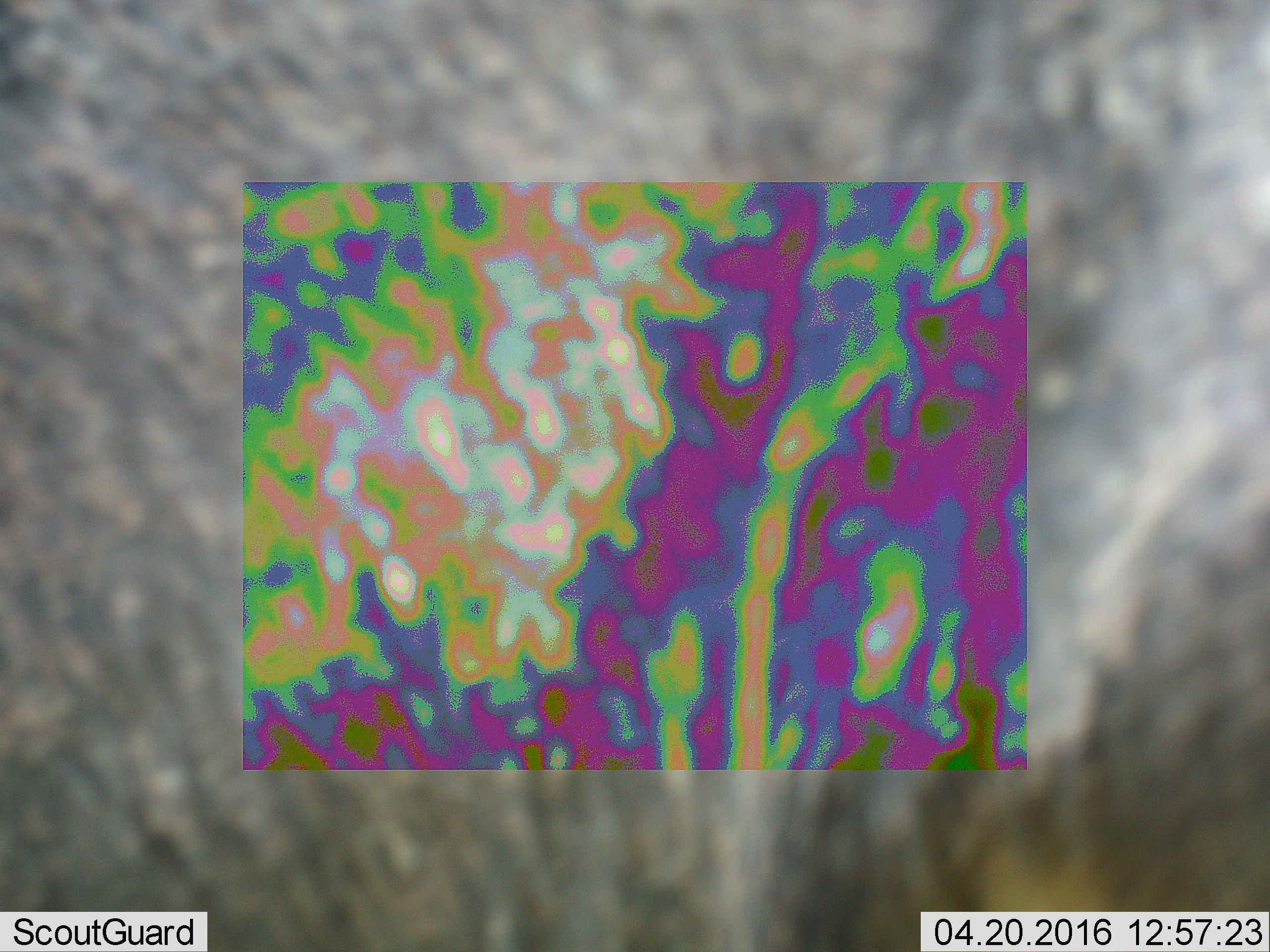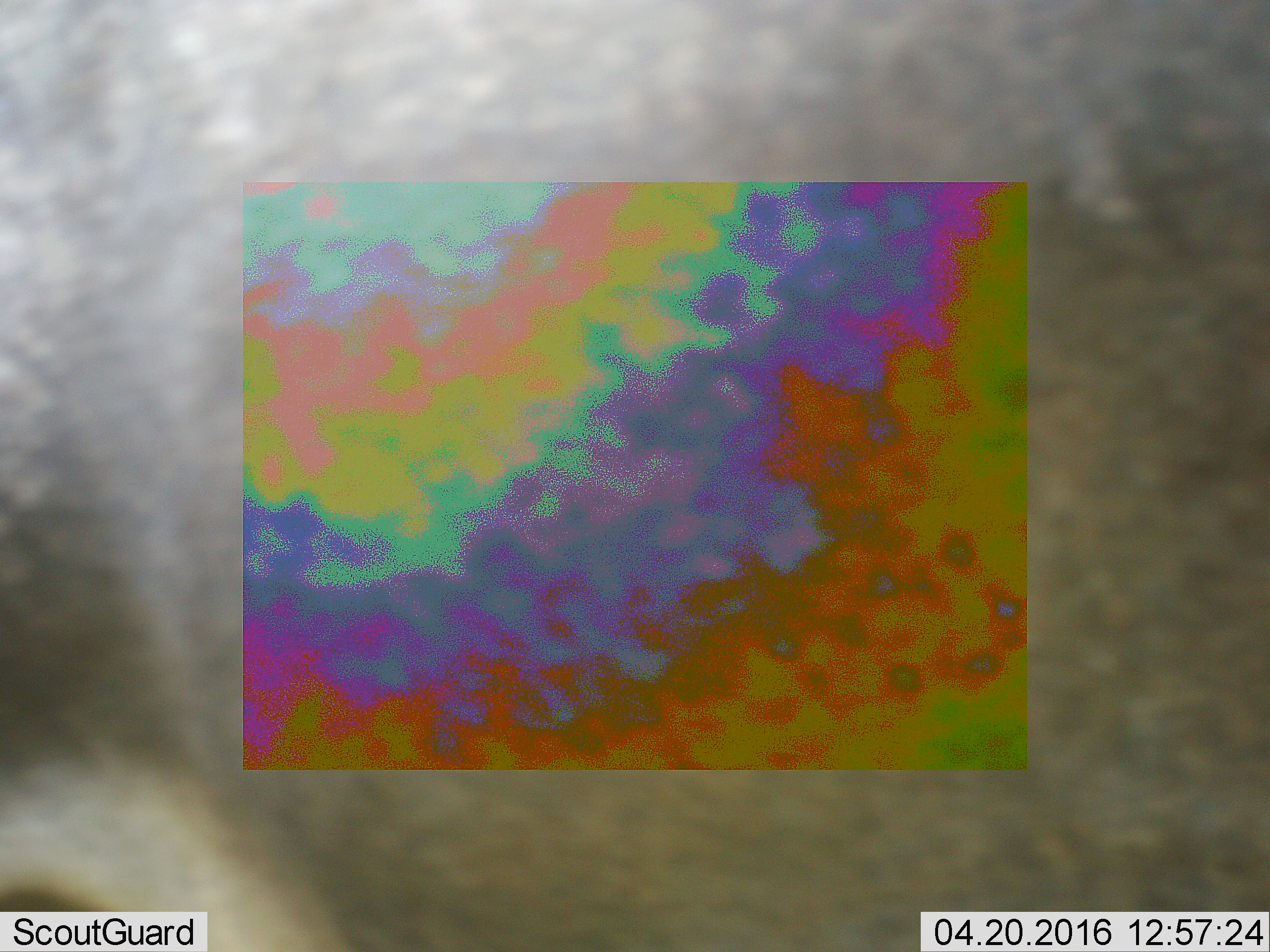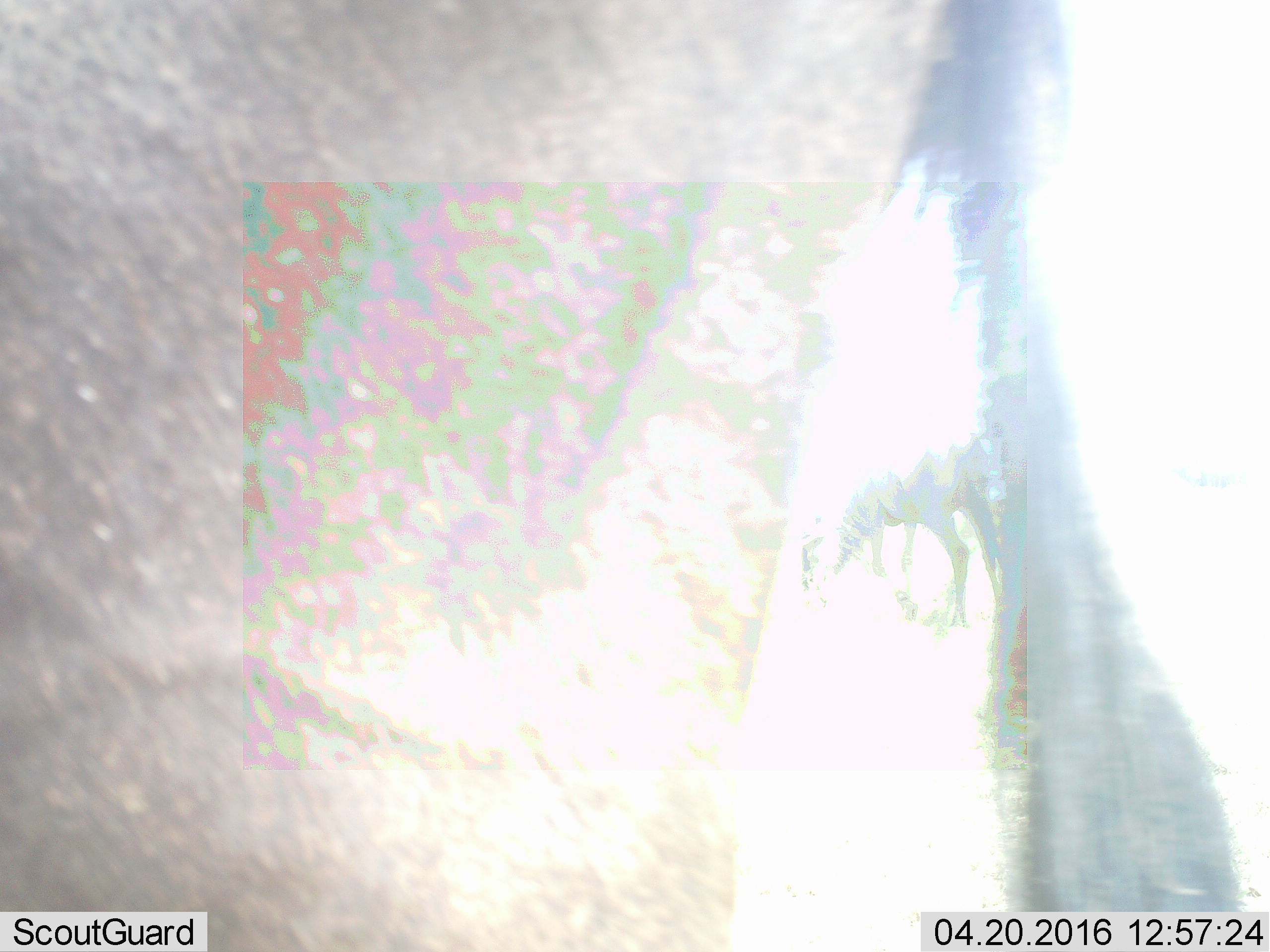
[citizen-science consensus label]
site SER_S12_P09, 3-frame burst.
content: unidentified animal